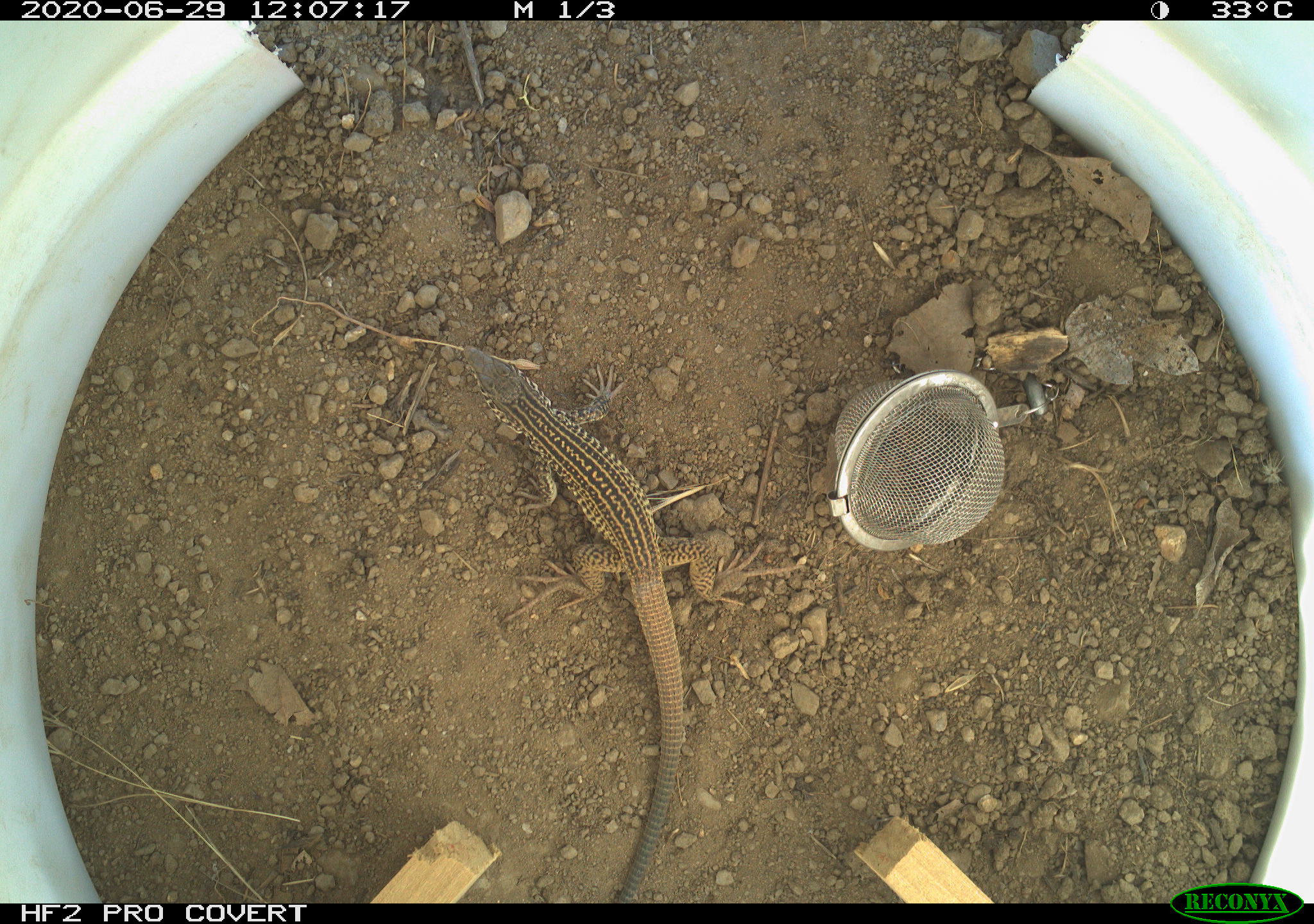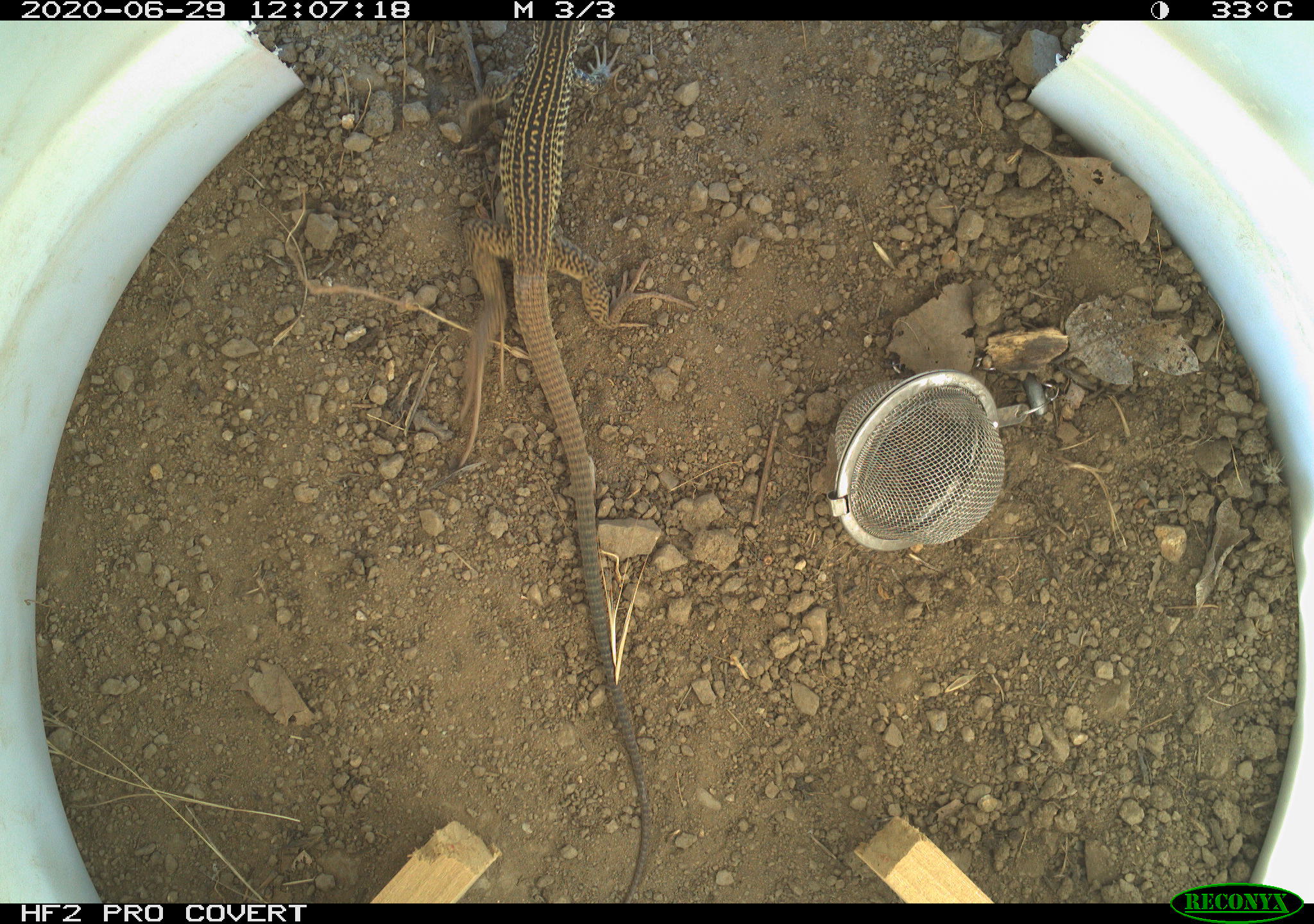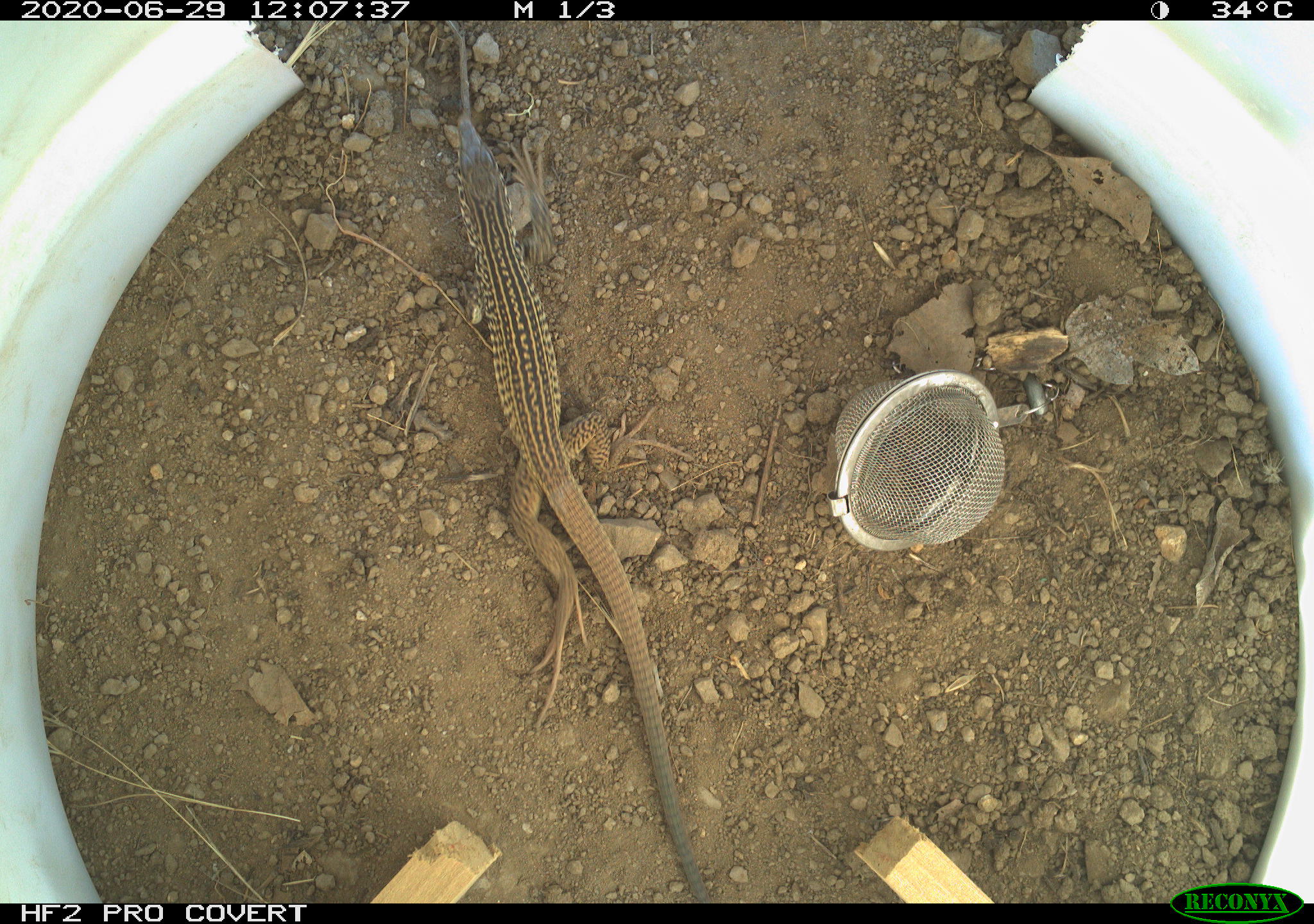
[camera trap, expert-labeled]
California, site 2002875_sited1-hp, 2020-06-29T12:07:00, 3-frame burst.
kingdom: Animalia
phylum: Chordata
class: Reptilia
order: Squamata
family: Teiidae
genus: Aspidoscelis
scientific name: Aspidoscelis tigris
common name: western whiptail